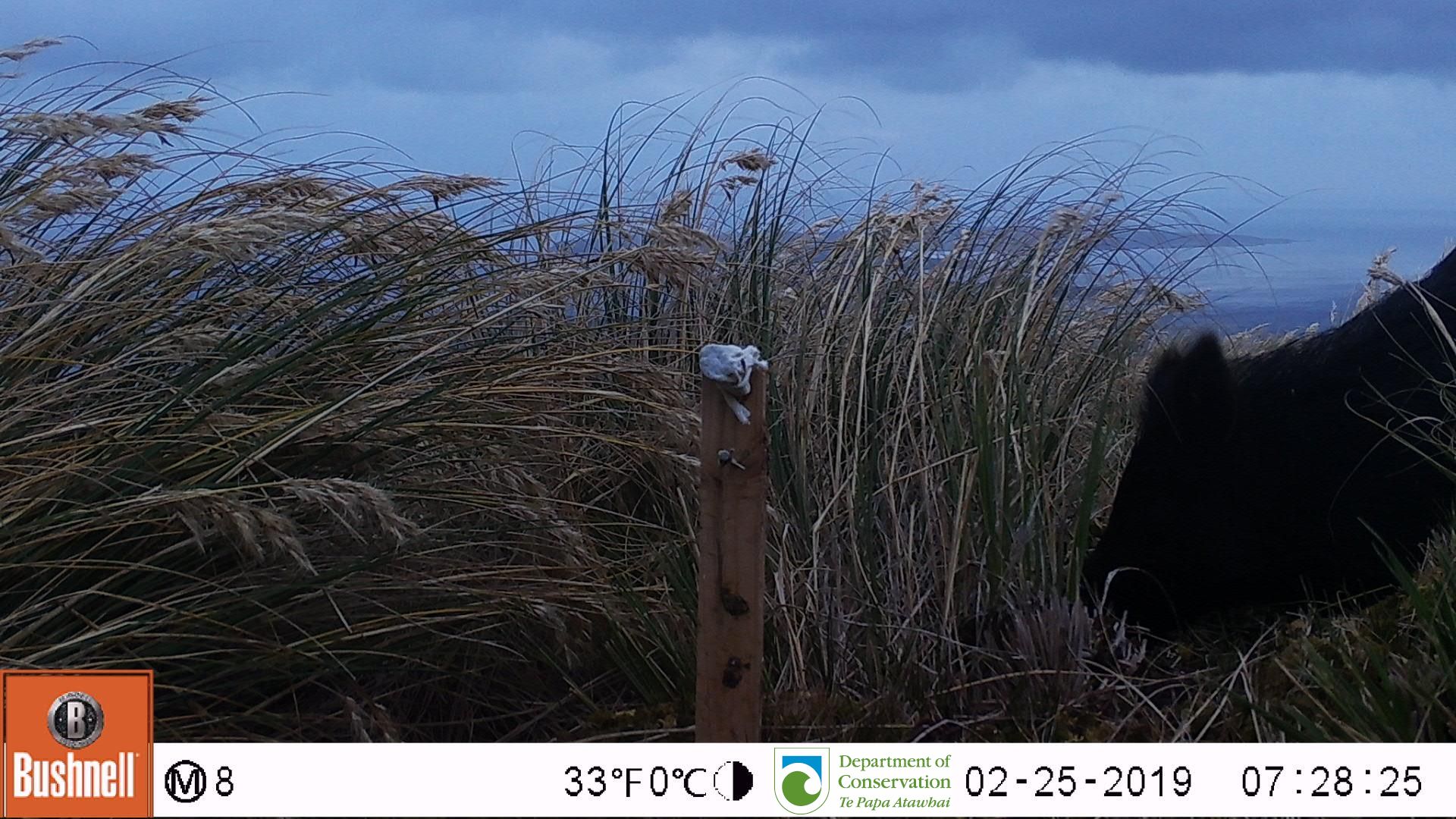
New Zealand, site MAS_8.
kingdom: Animalia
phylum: Chordata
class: Mammalia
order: Artiodactyla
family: Suidae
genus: Sus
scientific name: Sus scrofa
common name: pig